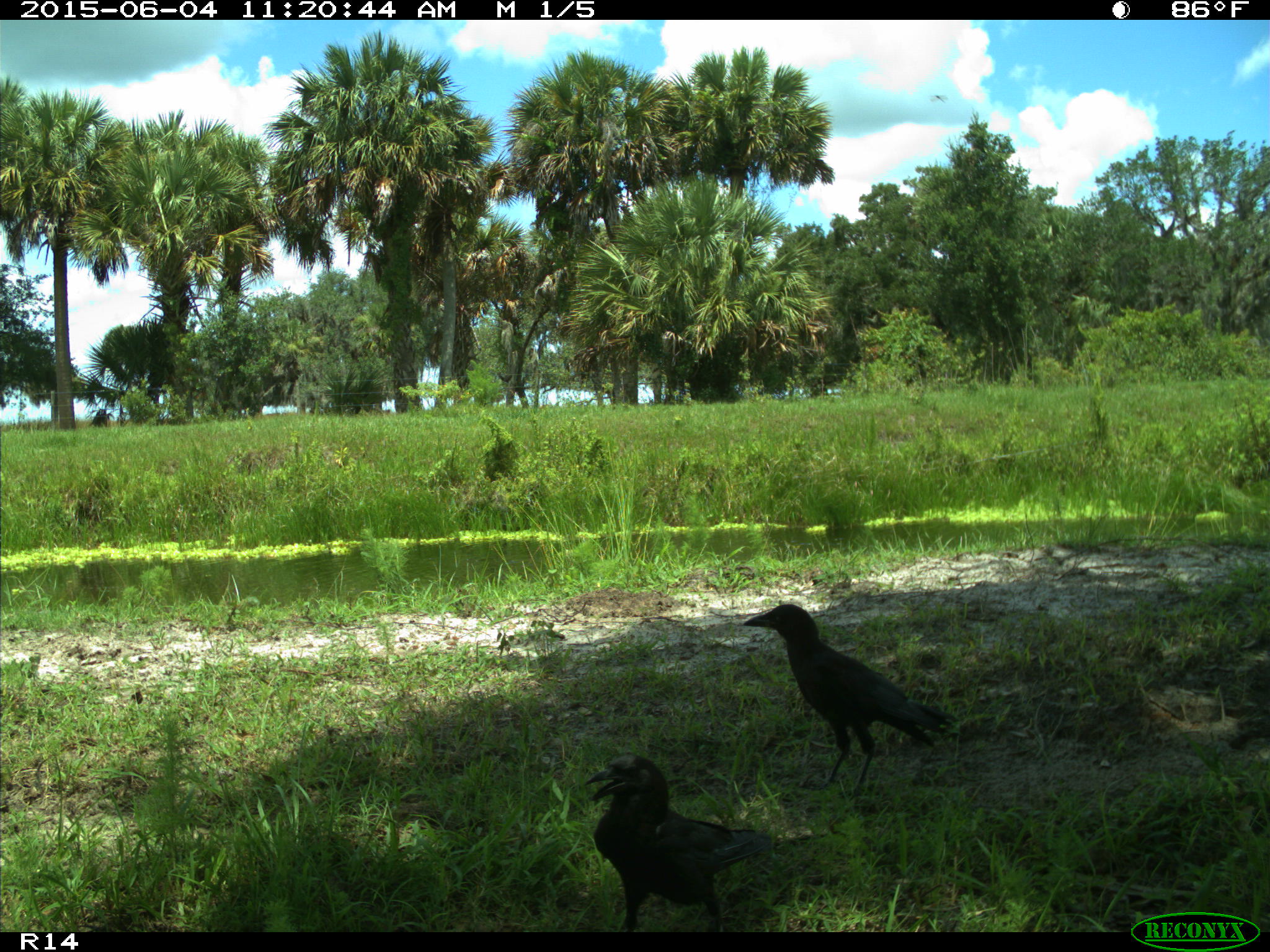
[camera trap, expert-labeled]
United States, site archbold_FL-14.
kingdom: Animalia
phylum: Chordata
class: Aves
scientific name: Aves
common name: birds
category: unidentified bird